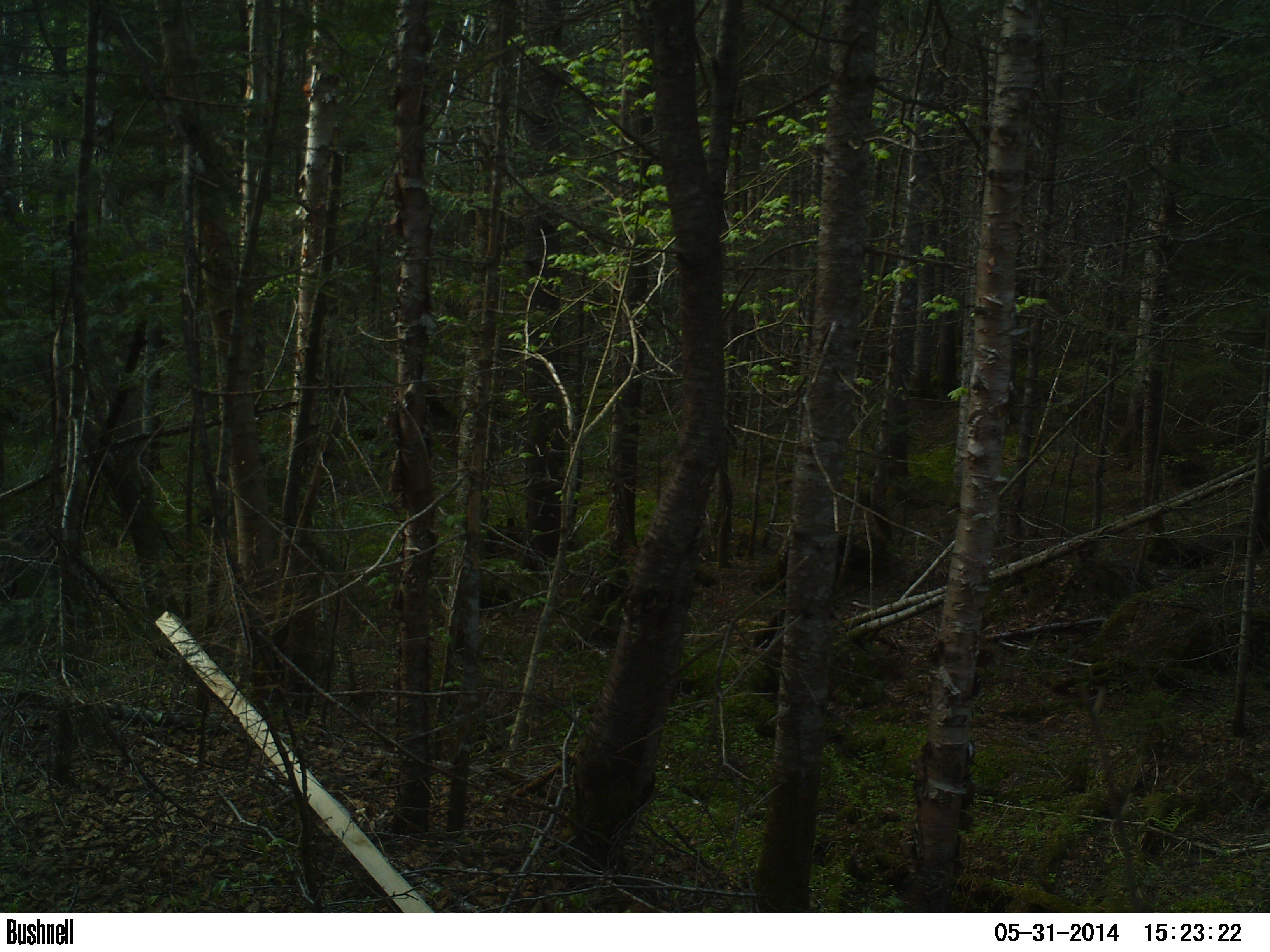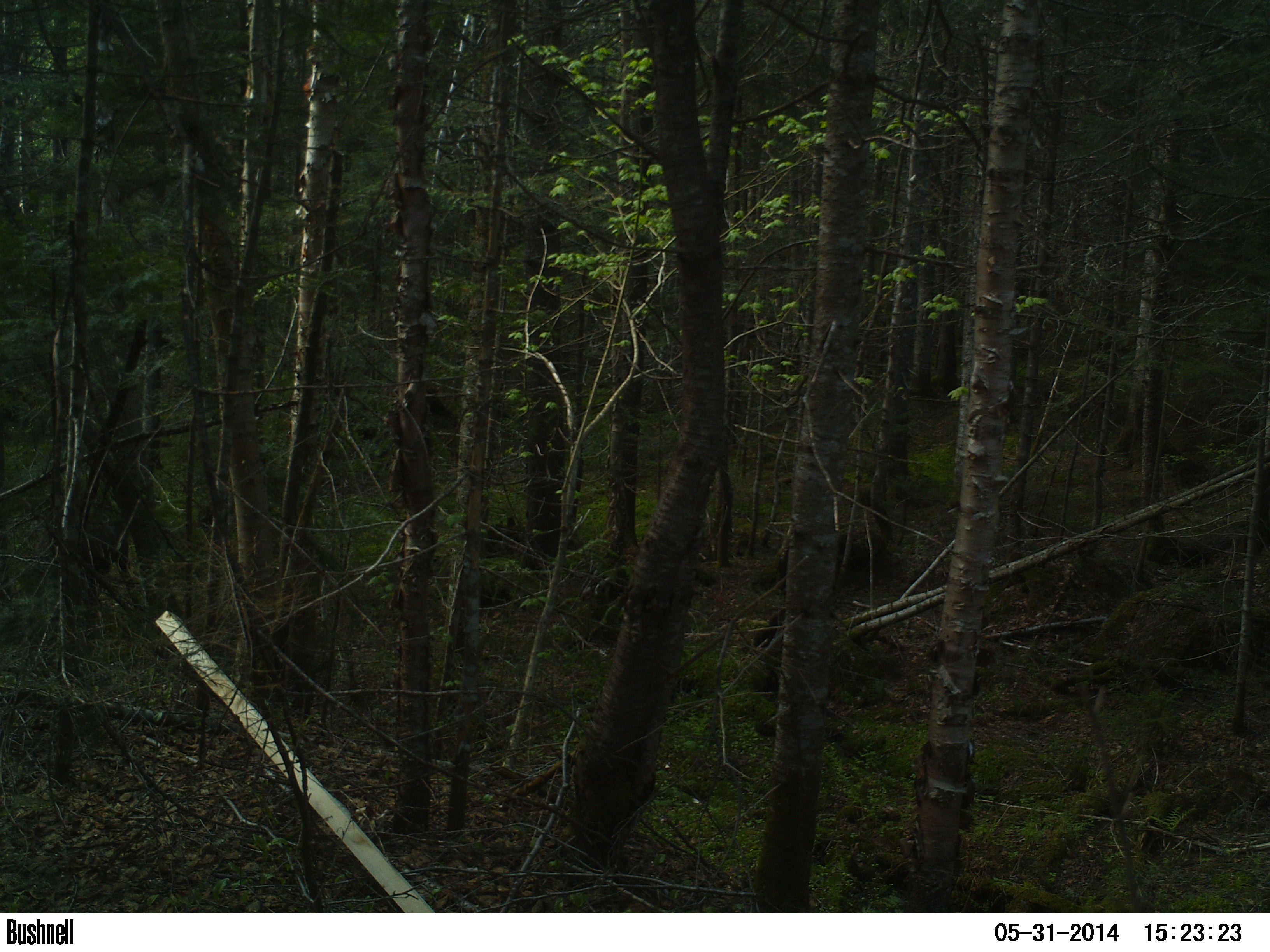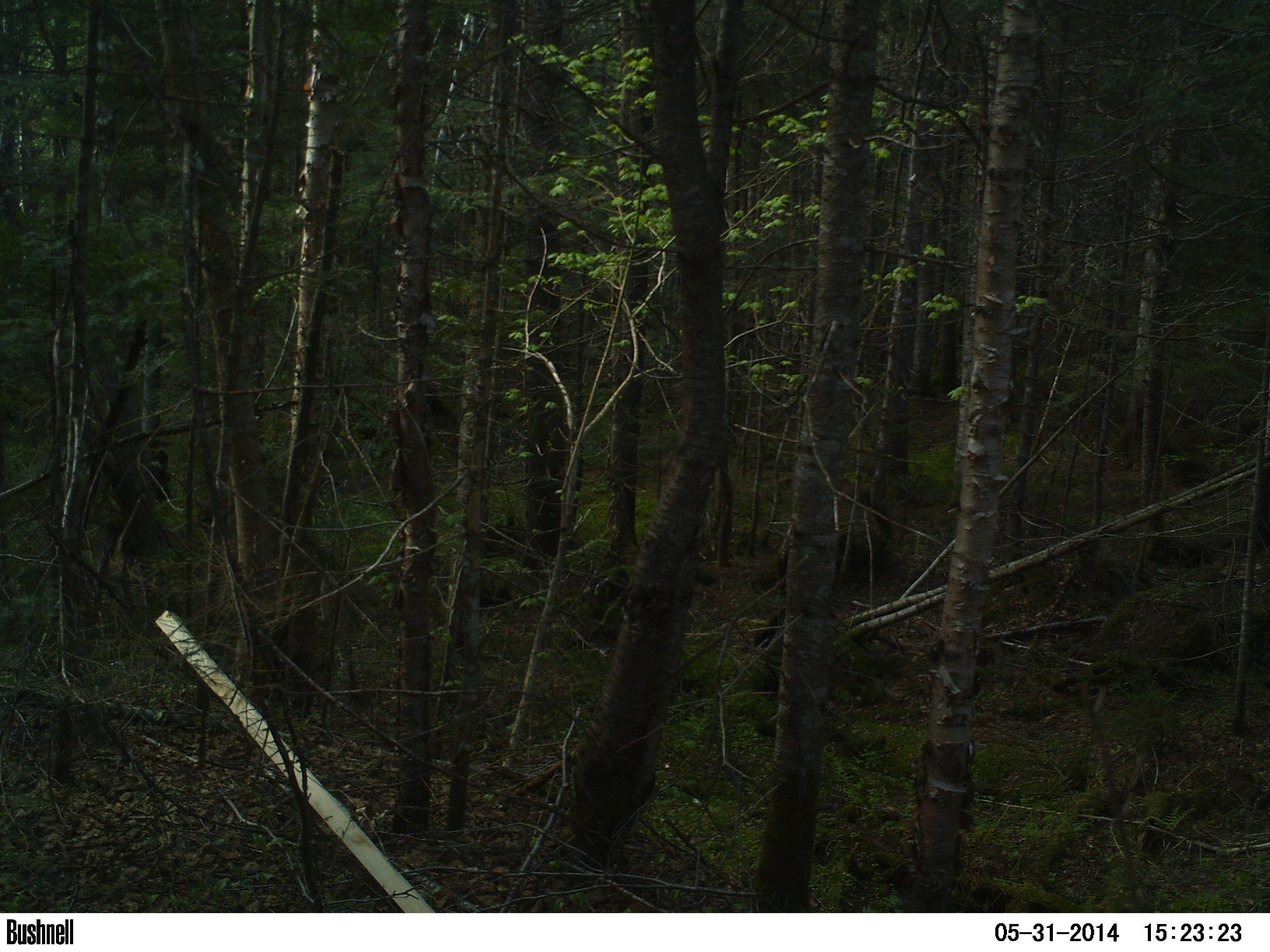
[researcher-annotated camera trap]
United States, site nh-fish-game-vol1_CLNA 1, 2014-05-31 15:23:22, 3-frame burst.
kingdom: Animalia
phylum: Chordata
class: Mammalia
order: Artiodactyla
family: Cervidae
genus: Alces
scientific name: Alces alces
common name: moose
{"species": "moose (Alces alces)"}